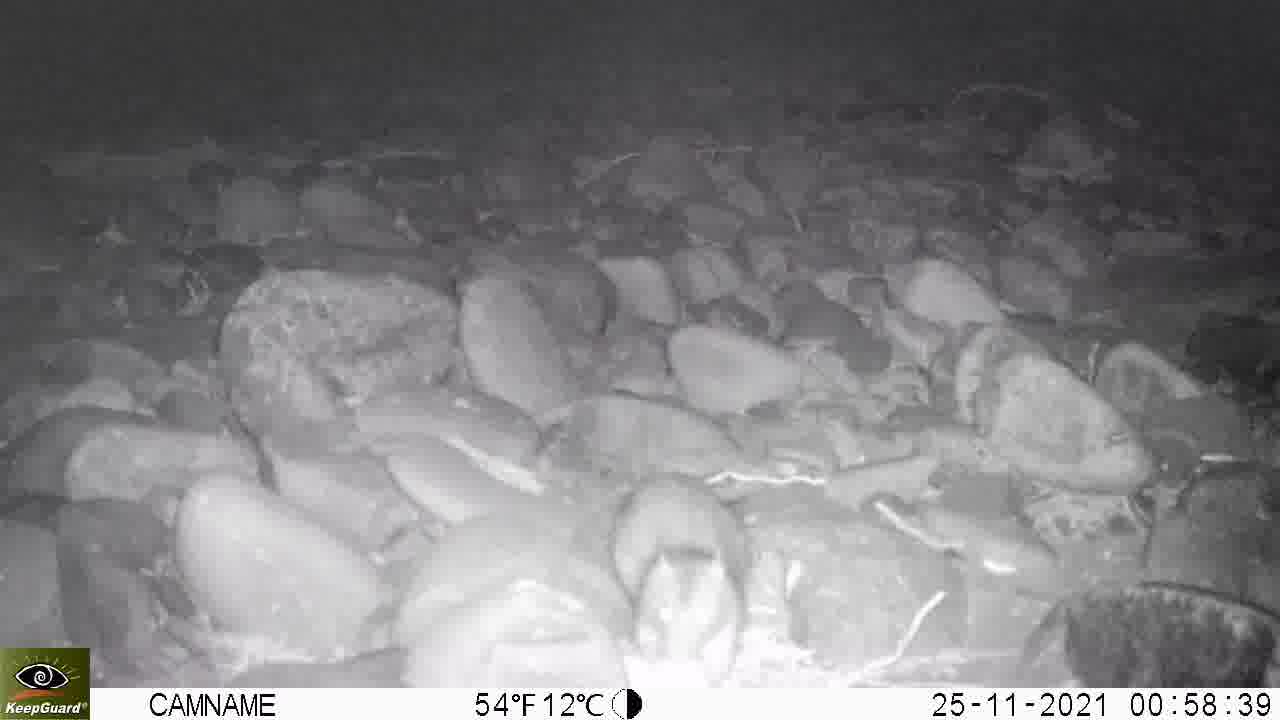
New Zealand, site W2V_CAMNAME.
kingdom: Animalia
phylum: Chordata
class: Mammalia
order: Rodentia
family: Muridae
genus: Rattus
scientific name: Rattus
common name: rat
Rat (Rattus).